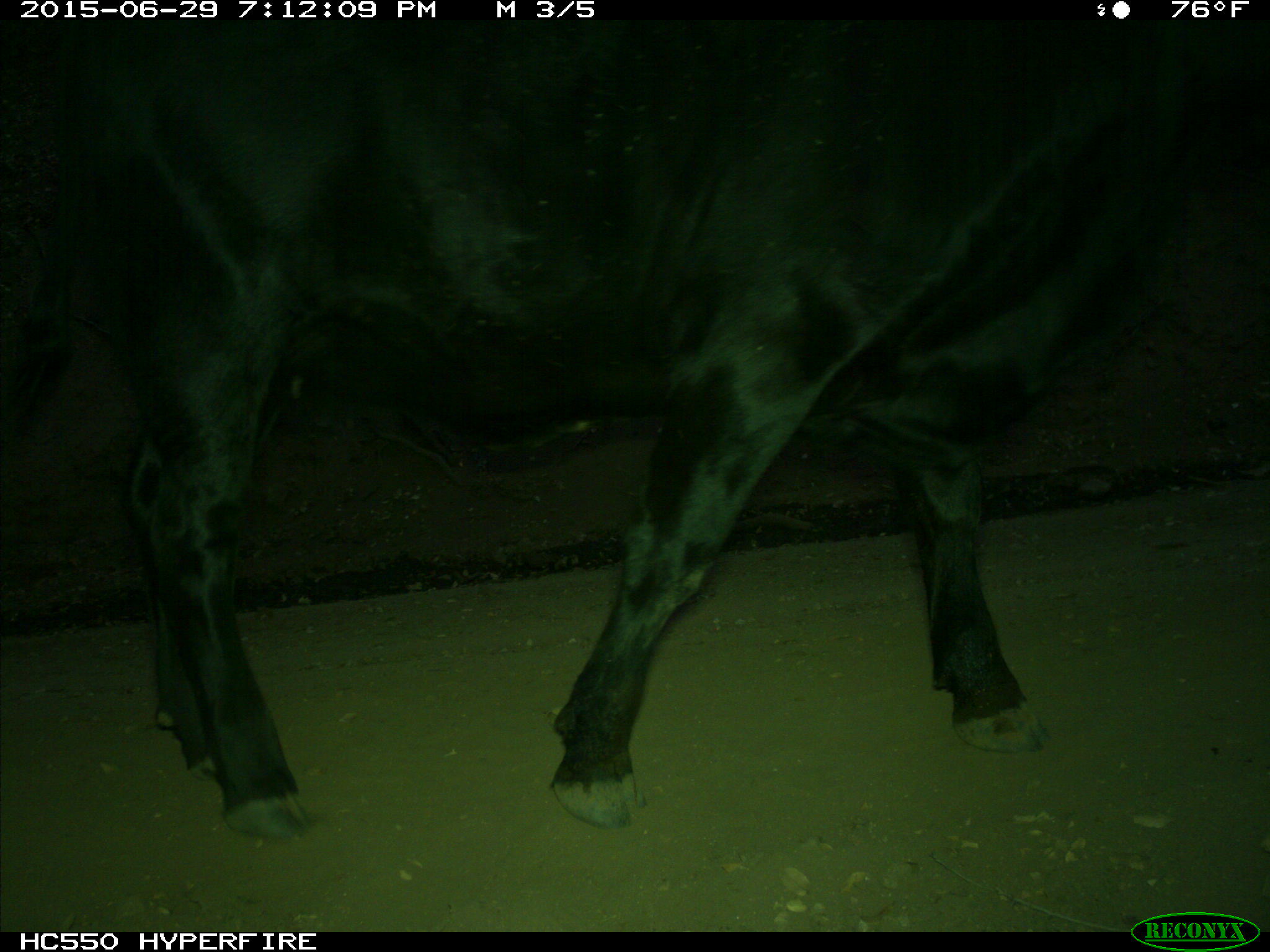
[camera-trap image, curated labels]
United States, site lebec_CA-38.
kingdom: Animalia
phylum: Chordata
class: Mammalia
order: Artiodactyla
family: Bovidae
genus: Bos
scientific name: Bos taurus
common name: domestic cow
Bos taurus (domestic cow).